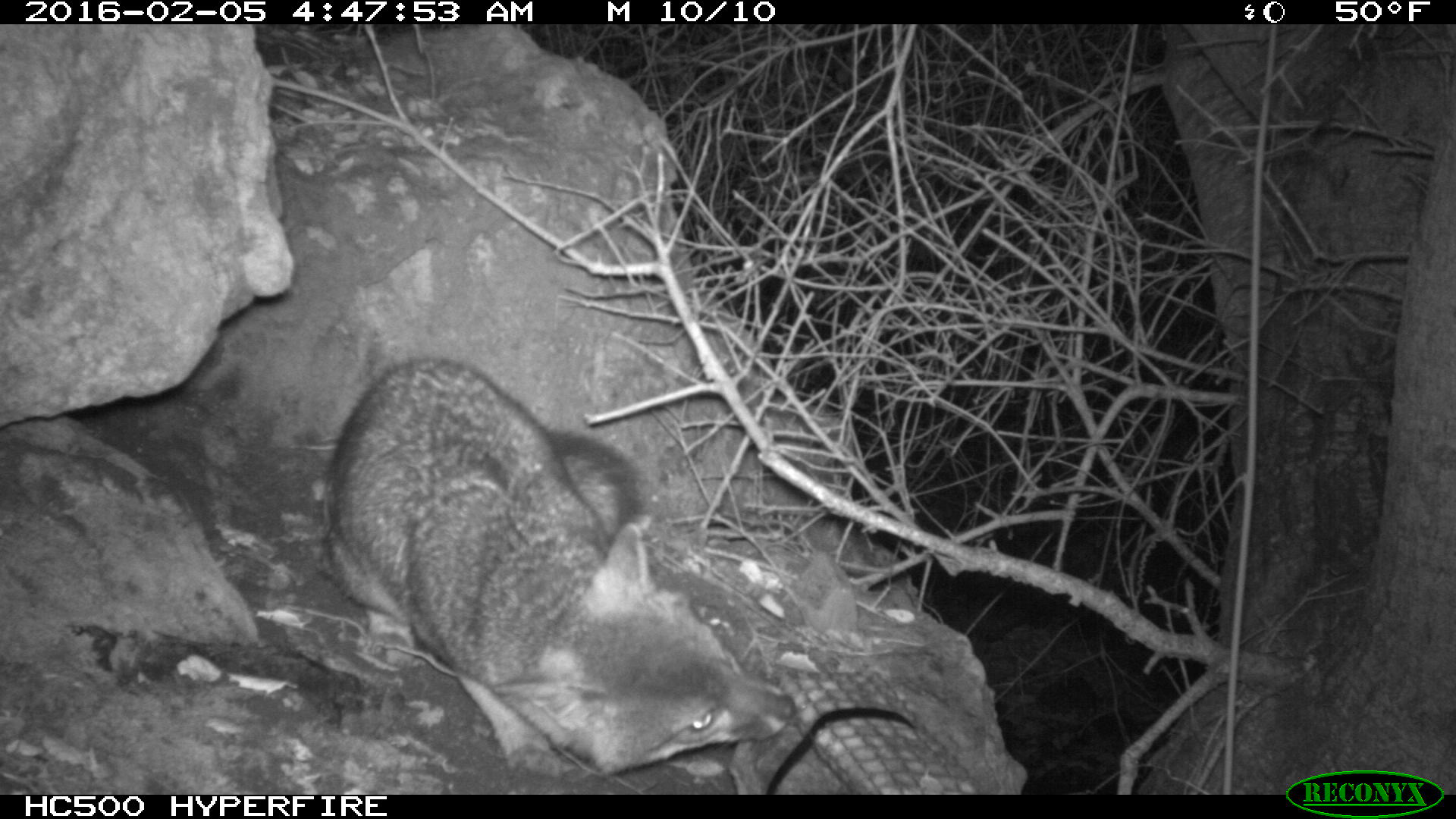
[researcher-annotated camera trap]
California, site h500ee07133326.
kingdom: Animalia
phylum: Chordata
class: Mammalia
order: Carnivora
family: Canidae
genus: Urocyon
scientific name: Urocyon littoralis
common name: island fox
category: fox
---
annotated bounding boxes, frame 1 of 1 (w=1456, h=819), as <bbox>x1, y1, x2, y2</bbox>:
fox: <bbox>326, 359, 795, 780</bbox>